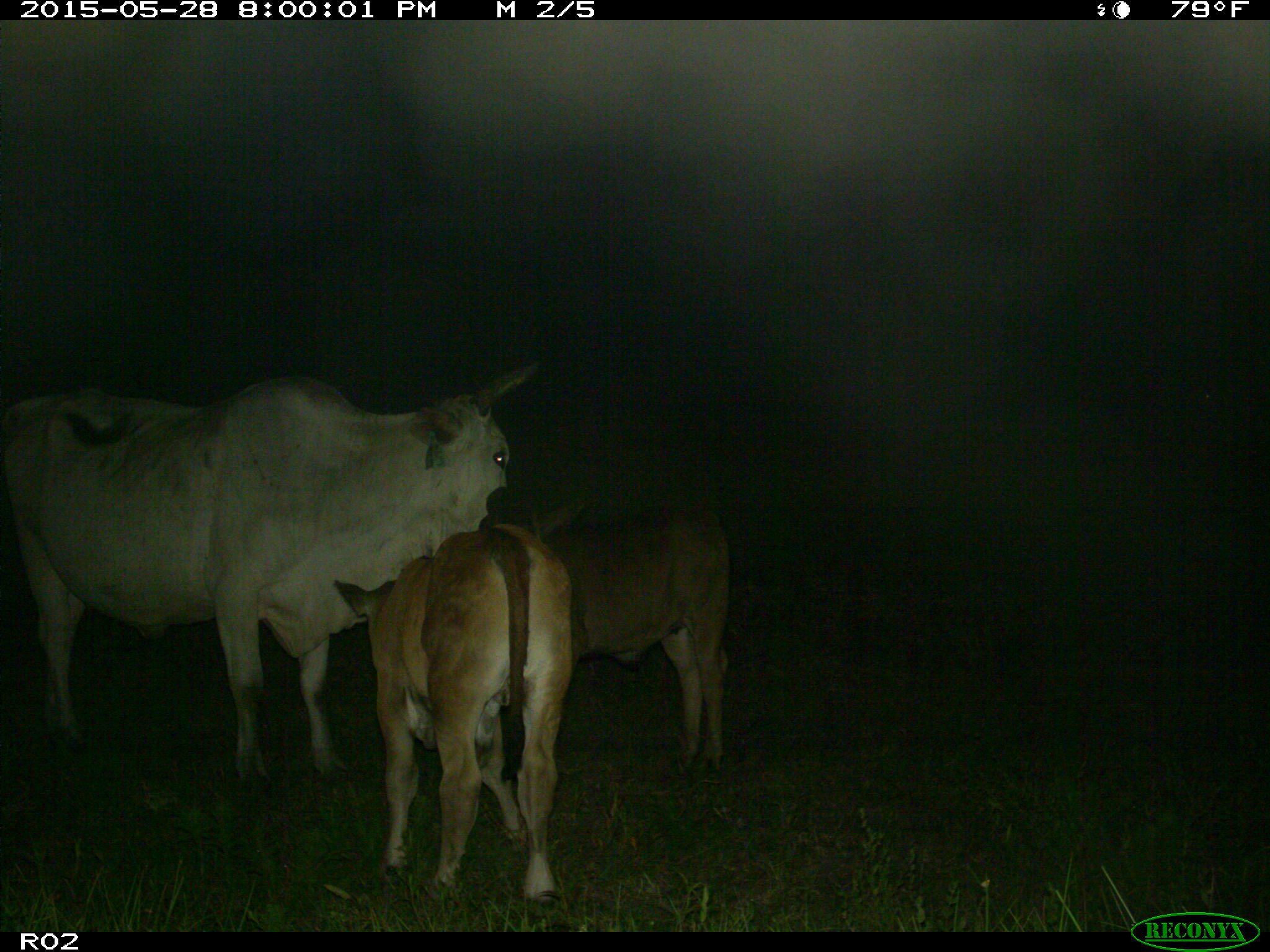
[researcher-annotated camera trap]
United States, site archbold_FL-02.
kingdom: Animalia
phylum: Chordata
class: Mammalia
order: Artiodactyla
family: Bovidae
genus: Bos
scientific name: Bos taurus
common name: domestic cow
Bos taurus (domestic cow).